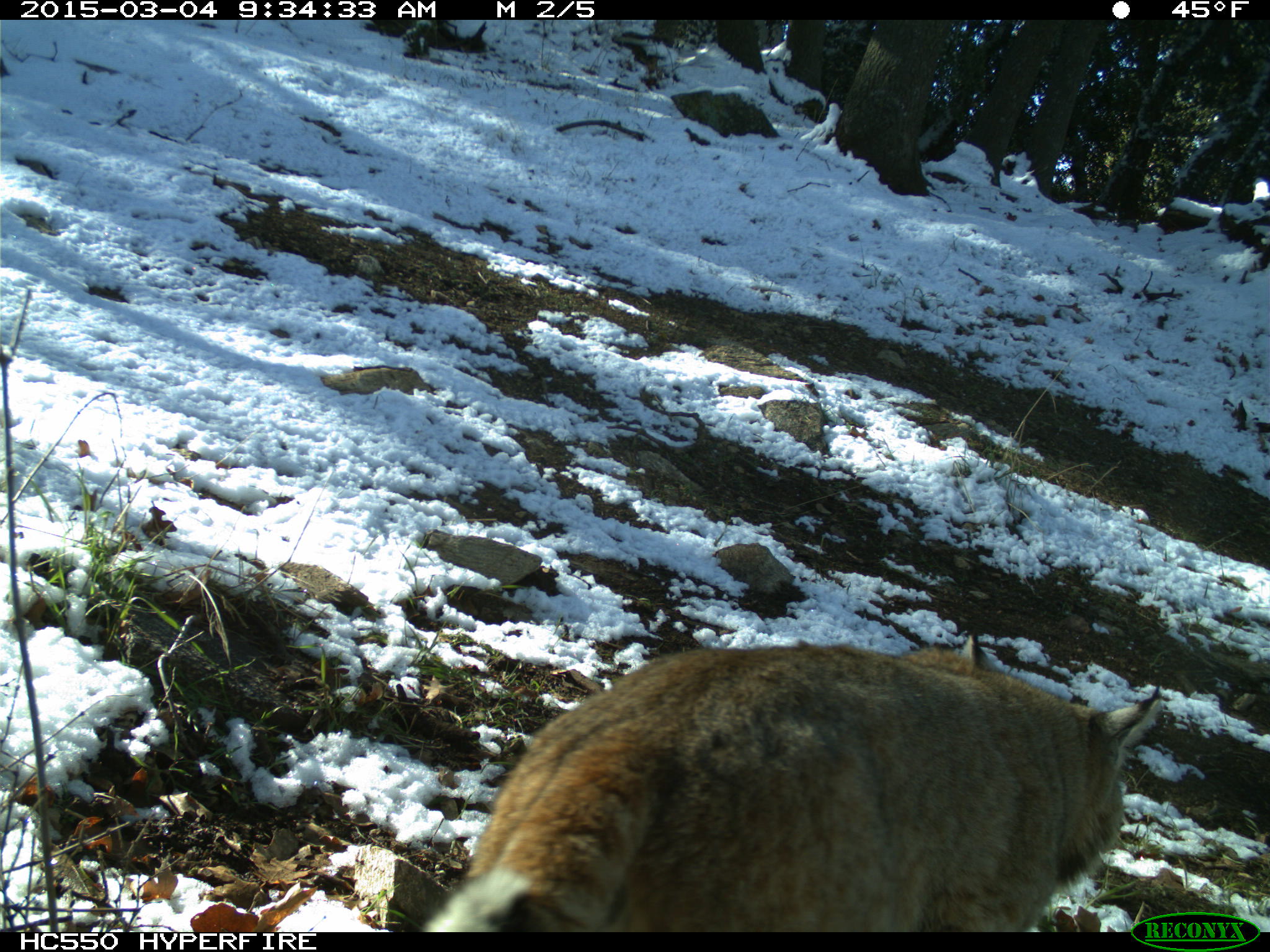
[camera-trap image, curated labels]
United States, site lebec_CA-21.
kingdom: Animalia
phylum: Chordata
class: Mammalia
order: Carnivora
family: Felidae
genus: Lynx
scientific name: Lynx rufus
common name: bobcat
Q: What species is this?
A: Lynx rufus (bobcat).